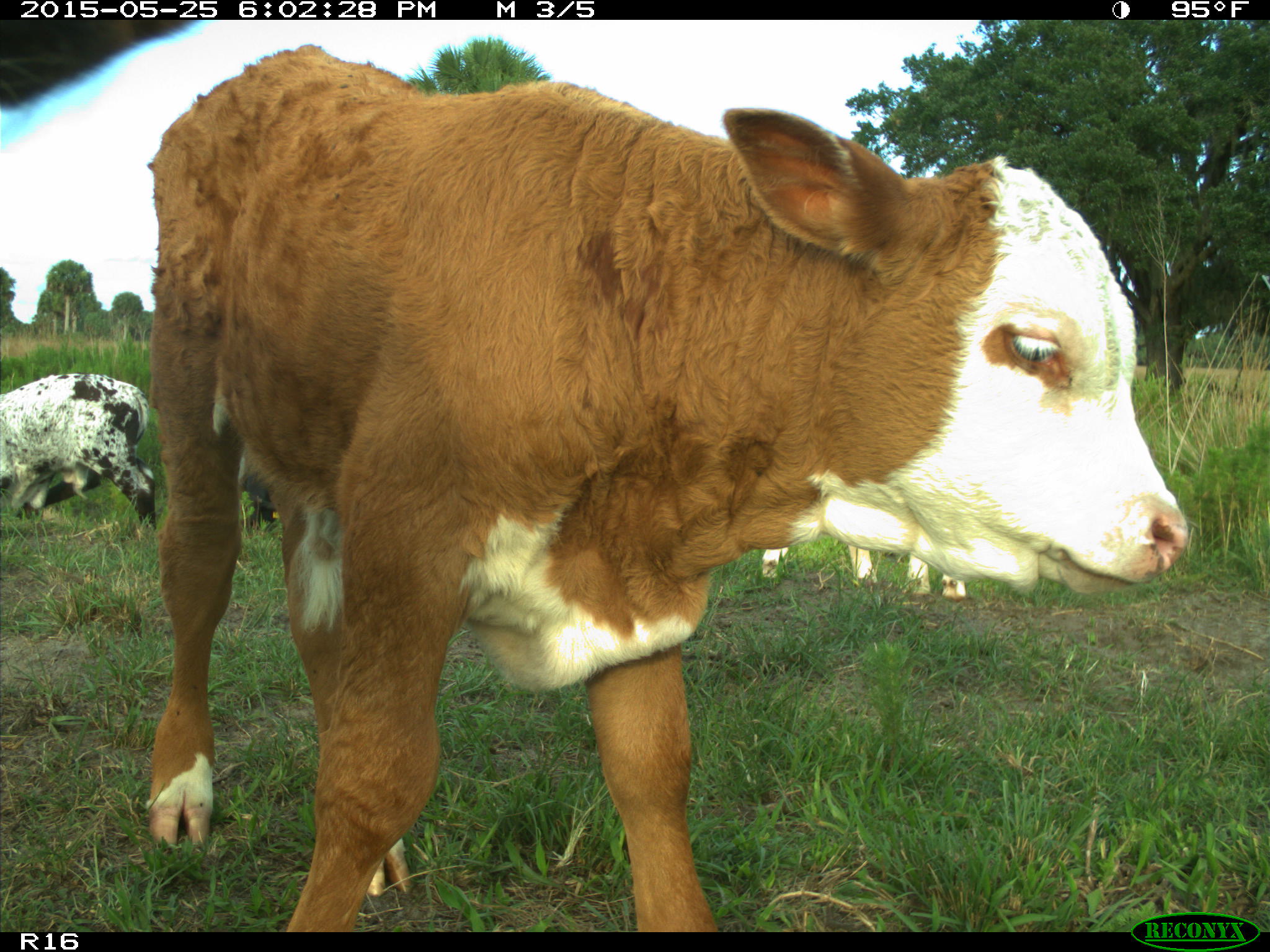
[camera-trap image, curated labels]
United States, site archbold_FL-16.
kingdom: Animalia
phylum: Chordata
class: Mammalia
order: Artiodactyla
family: Bovidae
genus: Bos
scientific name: Bos taurus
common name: domestic cow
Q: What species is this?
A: Bos taurus (domestic cow).